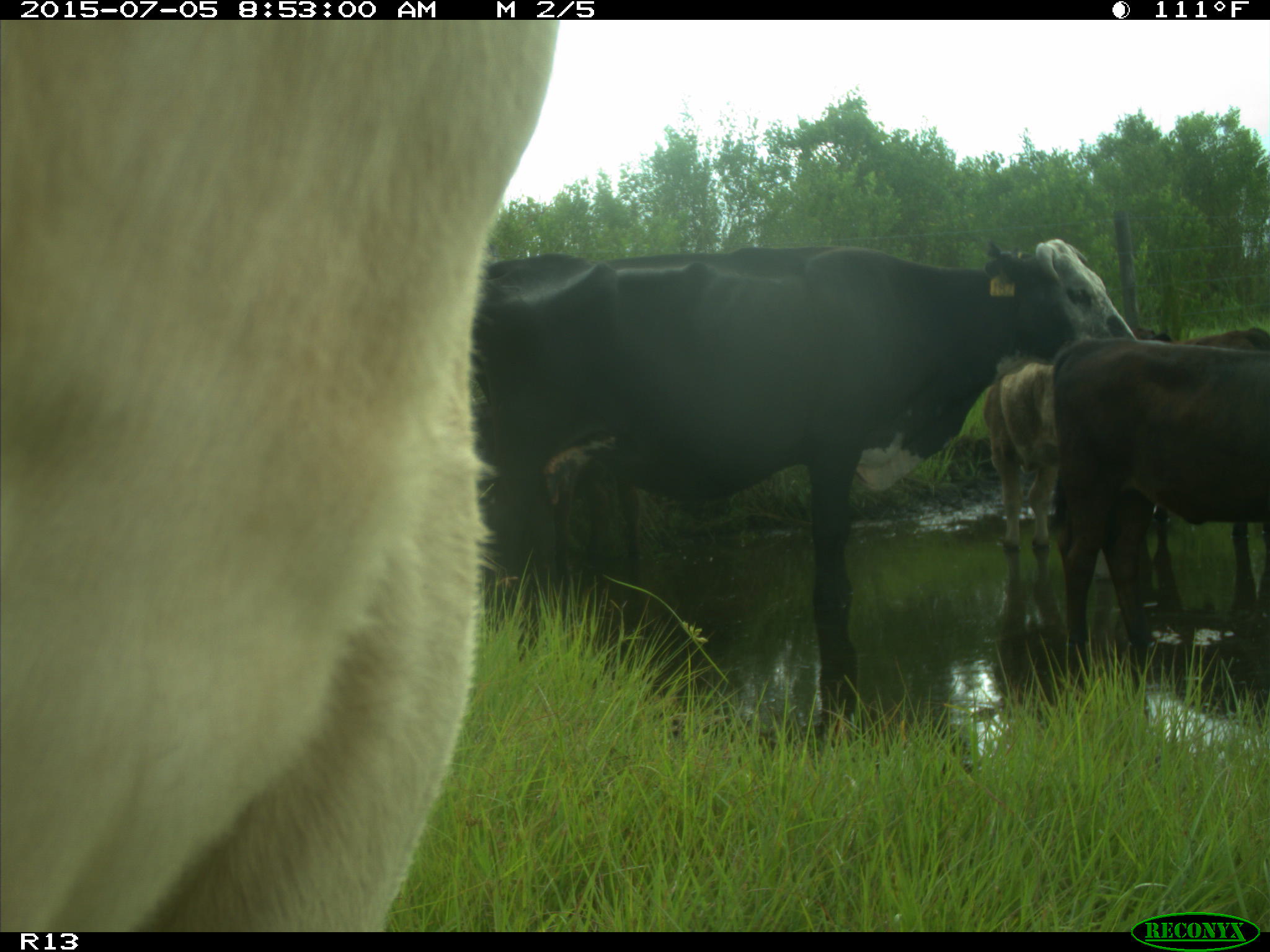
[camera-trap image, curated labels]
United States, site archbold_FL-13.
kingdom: Animalia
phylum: Chordata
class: Mammalia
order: Artiodactyla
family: Bovidae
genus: Bos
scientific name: Bos taurus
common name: domestic cow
Bos taurus (domestic cow).